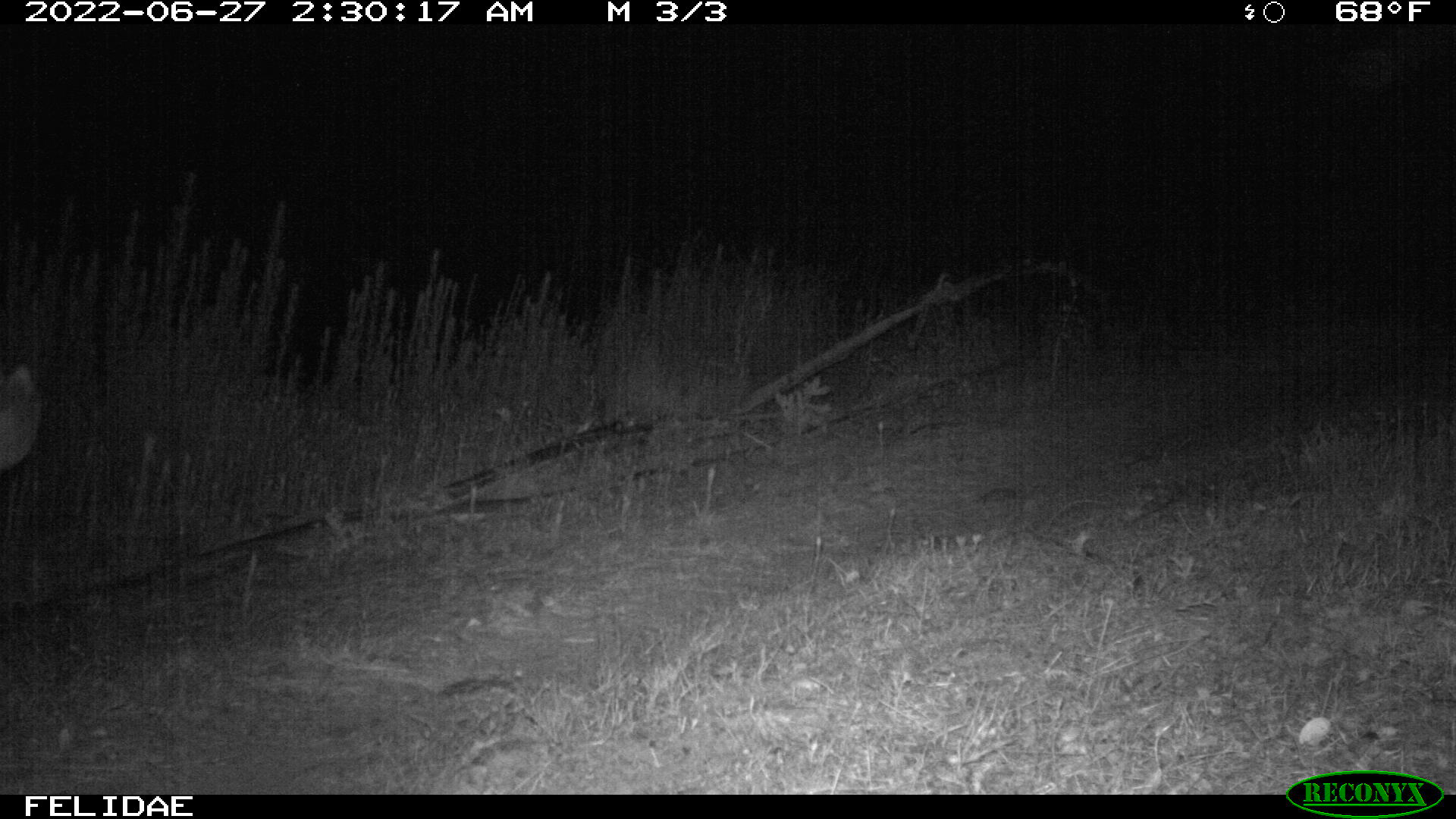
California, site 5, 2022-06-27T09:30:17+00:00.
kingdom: Animalia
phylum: Chordata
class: Mammalia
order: Artiodactyla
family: Cervidae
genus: Odocoileus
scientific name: Odocoileus hemionus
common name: mule deer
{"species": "mule deer (Odocoileus hemionus)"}